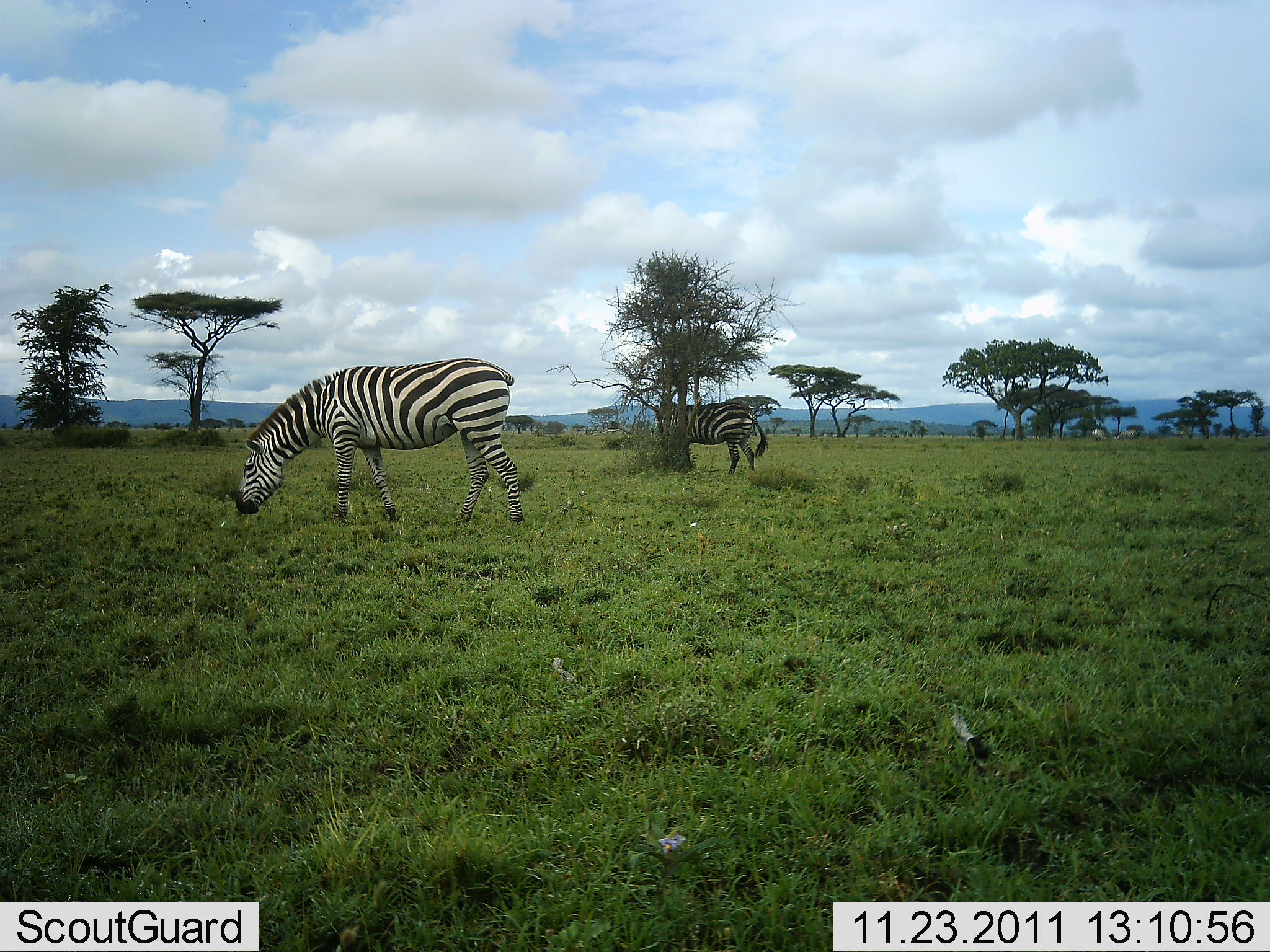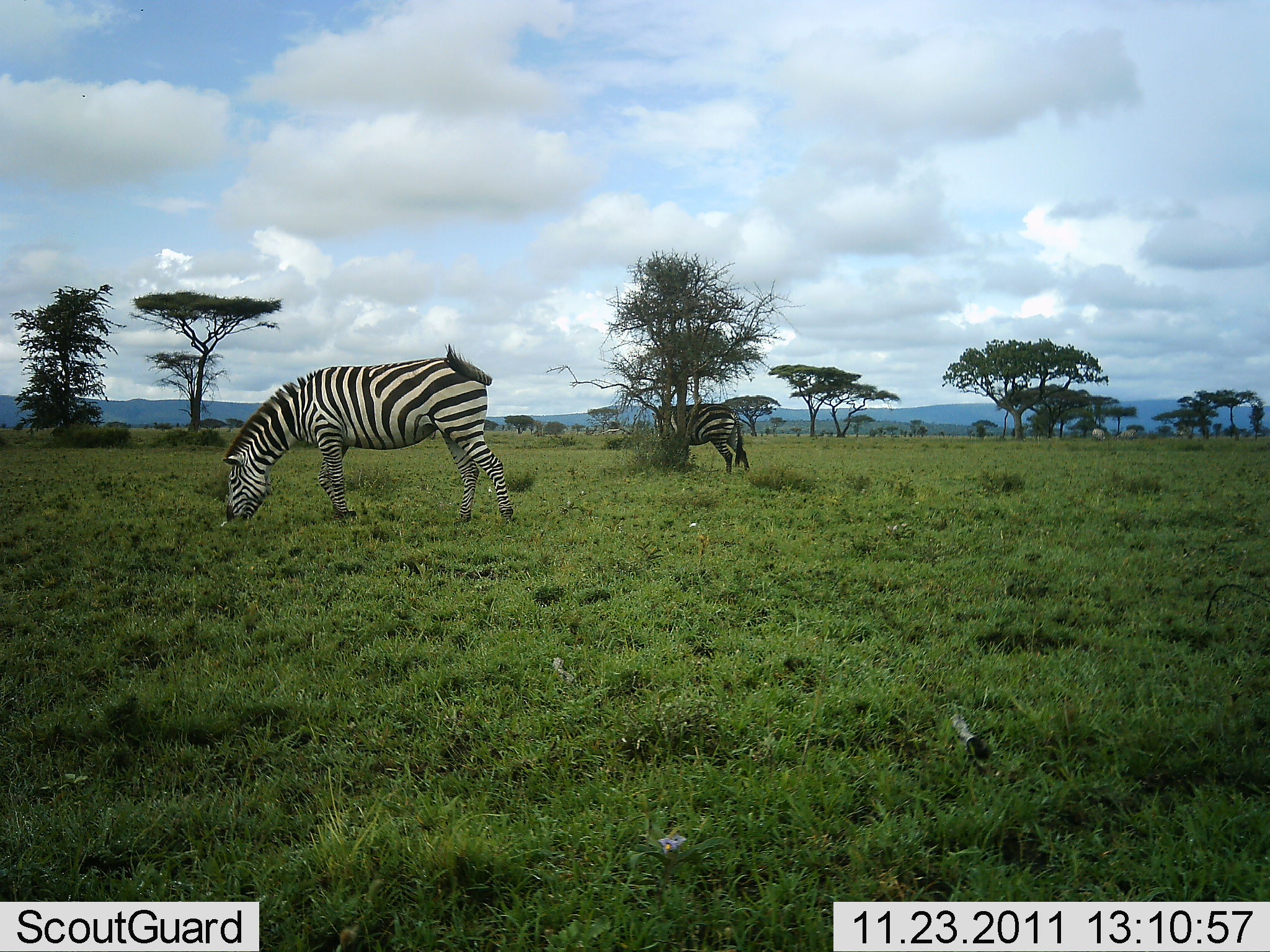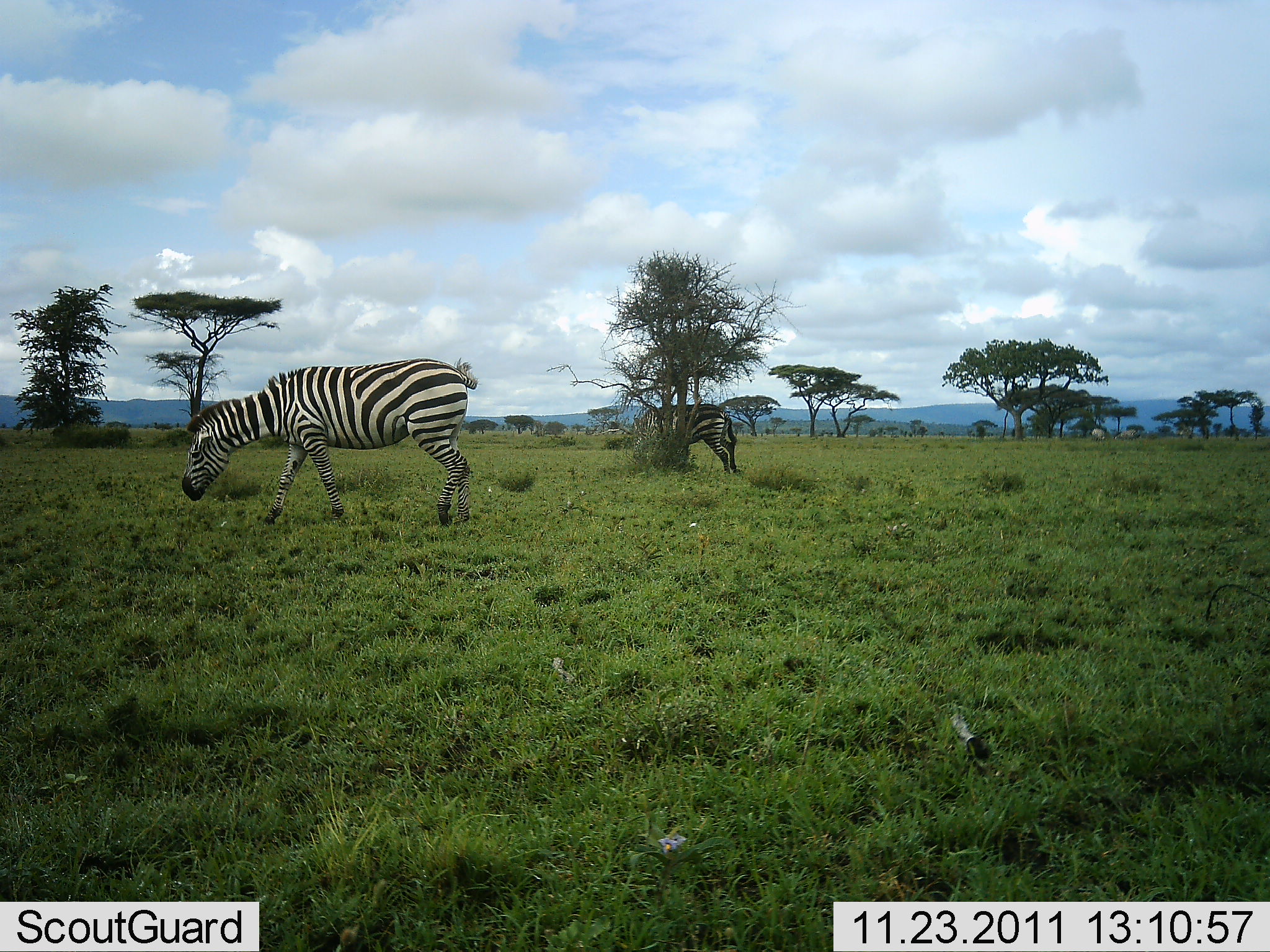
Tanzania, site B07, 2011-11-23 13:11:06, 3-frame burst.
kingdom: Animalia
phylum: Chordata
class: Mammalia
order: Perissodactyla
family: Equidae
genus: Equus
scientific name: Equus quagga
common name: plains zebra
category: zebra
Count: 2.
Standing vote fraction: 50%.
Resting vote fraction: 0%.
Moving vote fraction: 7%.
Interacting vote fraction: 0%.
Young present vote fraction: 0%.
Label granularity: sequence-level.